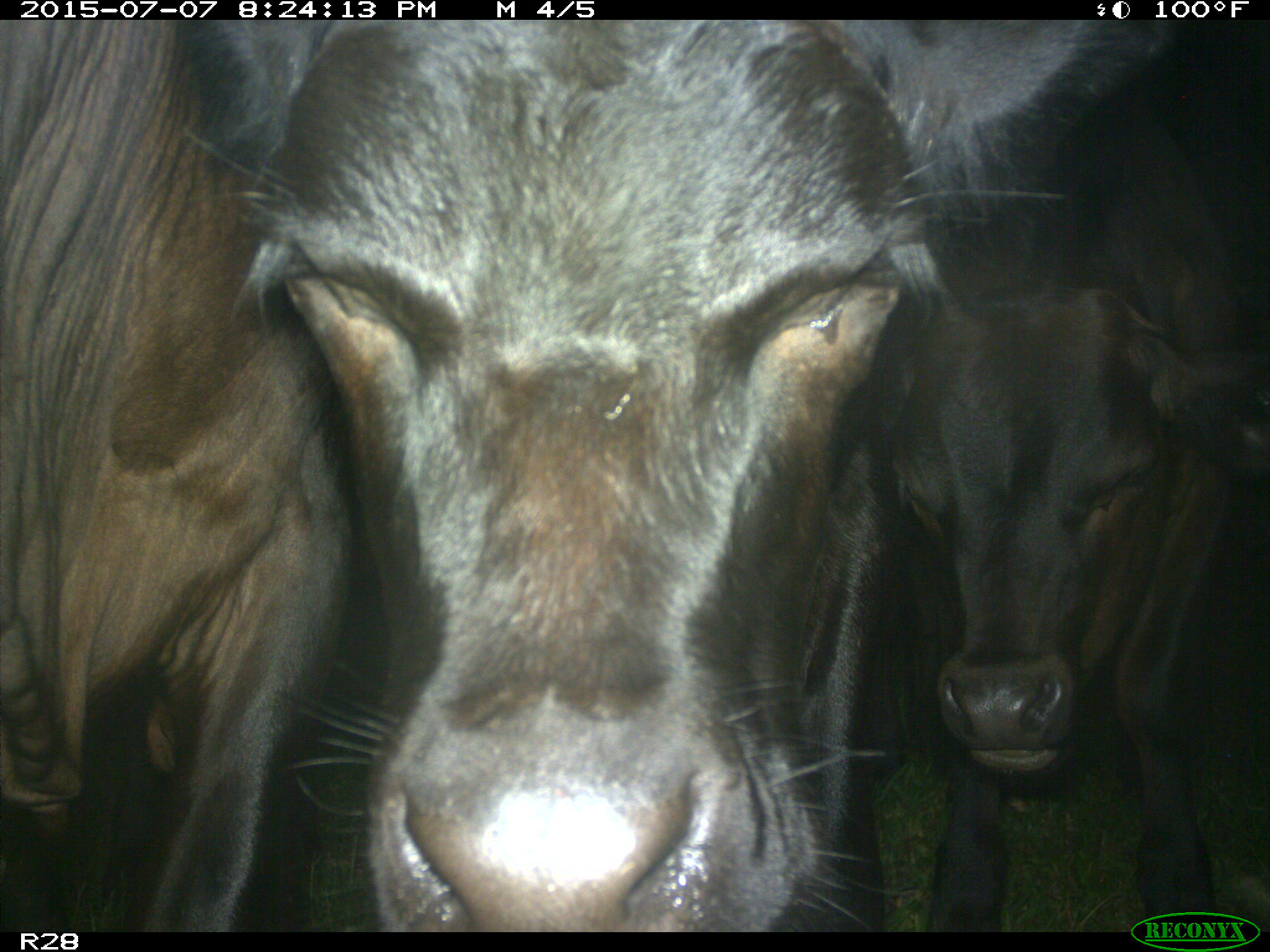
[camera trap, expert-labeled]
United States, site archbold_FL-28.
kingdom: Animalia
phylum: Chordata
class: Mammalia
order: Artiodactyla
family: Bovidae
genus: Bos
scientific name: Bos taurus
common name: domestic cow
Bos taurus (domestic cow).